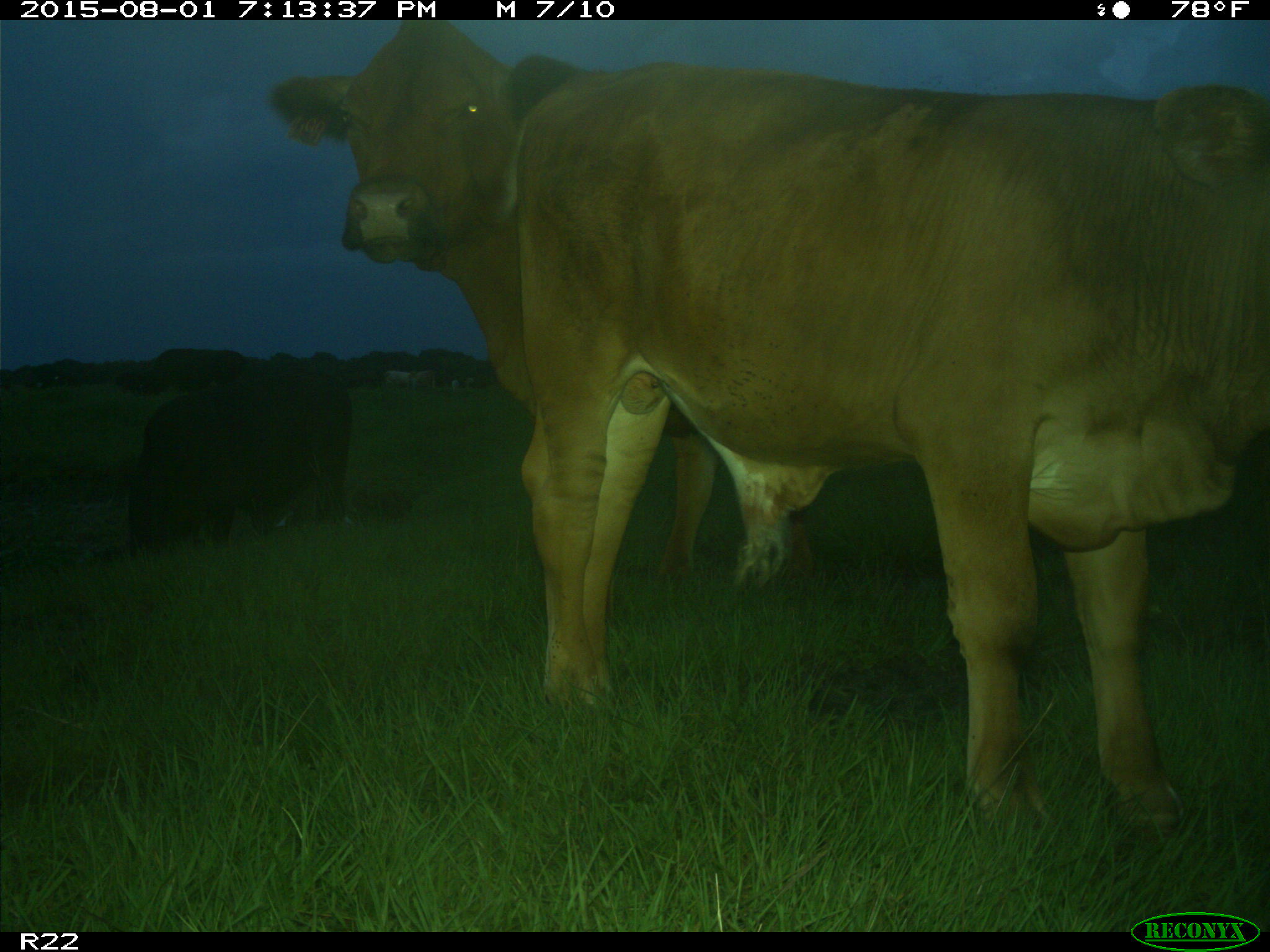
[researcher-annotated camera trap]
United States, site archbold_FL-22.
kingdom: Animalia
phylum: Chordata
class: Mammalia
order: Artiodactyla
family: Bovidae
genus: Bos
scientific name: Bos taurus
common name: domestic cow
Bos taurus (domestic cow).